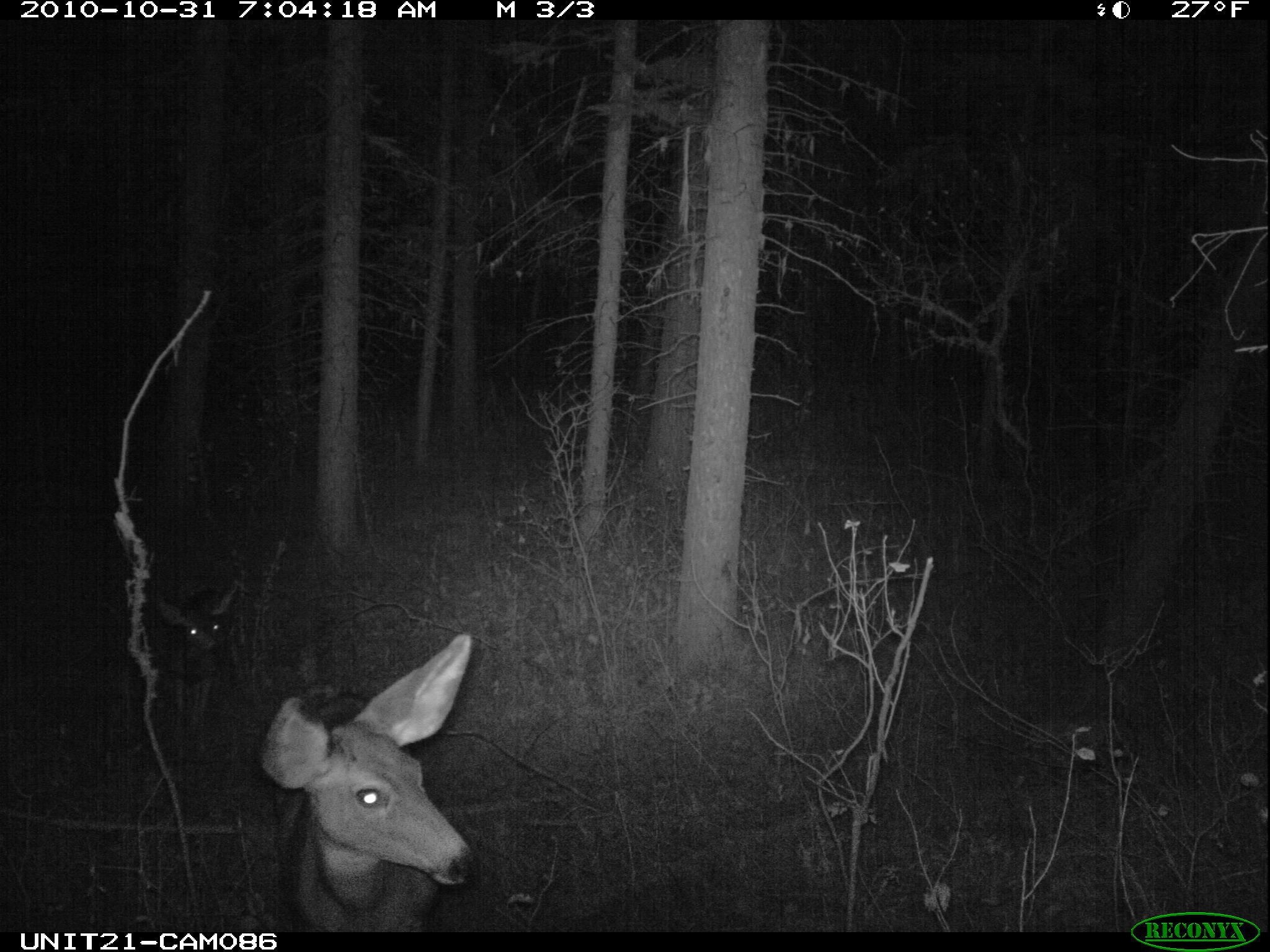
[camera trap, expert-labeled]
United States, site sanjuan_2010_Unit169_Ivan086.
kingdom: Animalia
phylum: Chordata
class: Mammalia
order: Artiodactyla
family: Cervidae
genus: Odocoileus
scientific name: Odocoileus hemionus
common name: mule deer